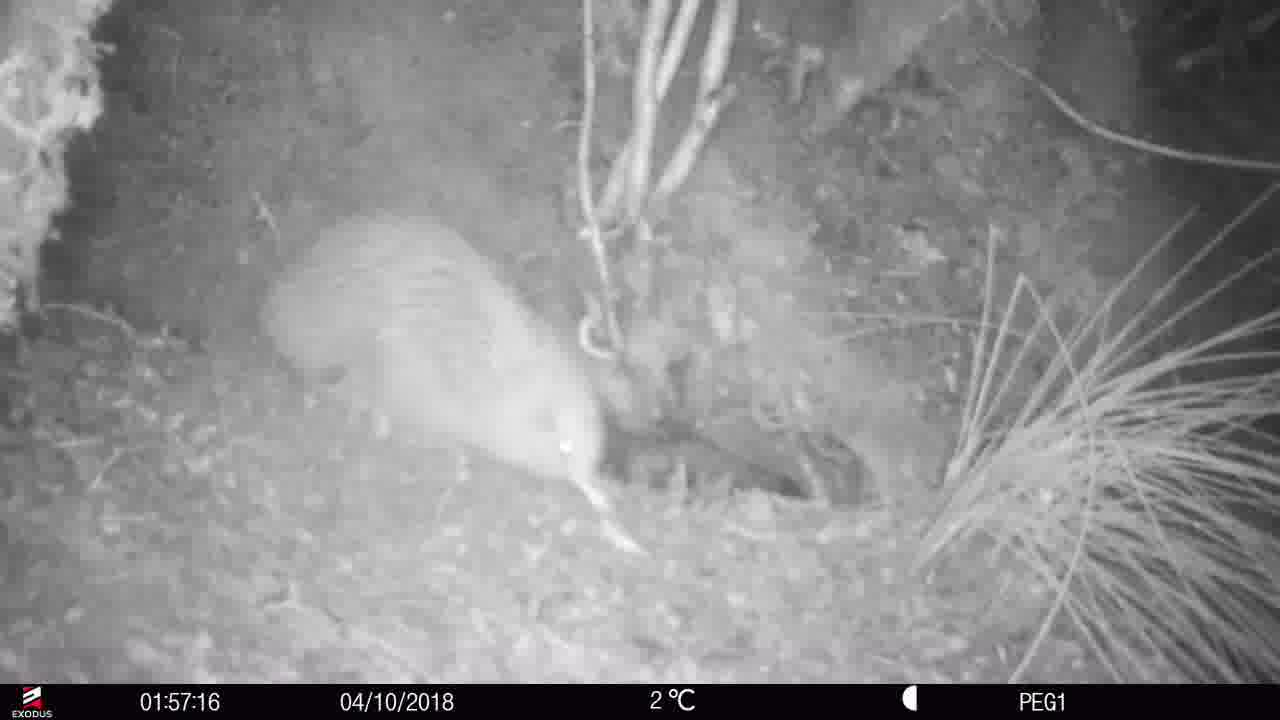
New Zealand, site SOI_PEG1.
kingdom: Animalia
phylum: Chordata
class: Aves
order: Apterygiformes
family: Apterygidae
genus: Apteryx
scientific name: Apteryx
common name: kiwi